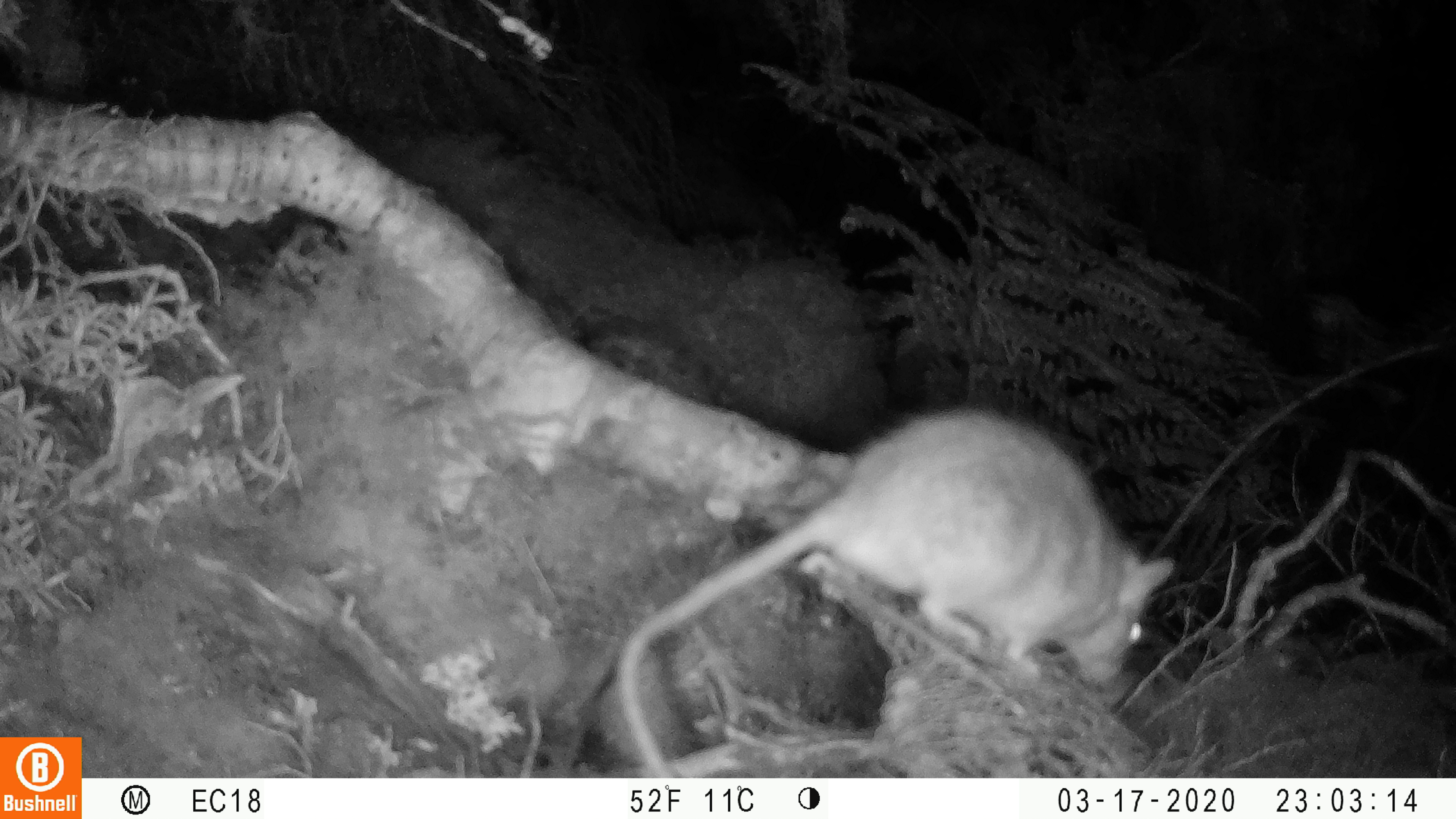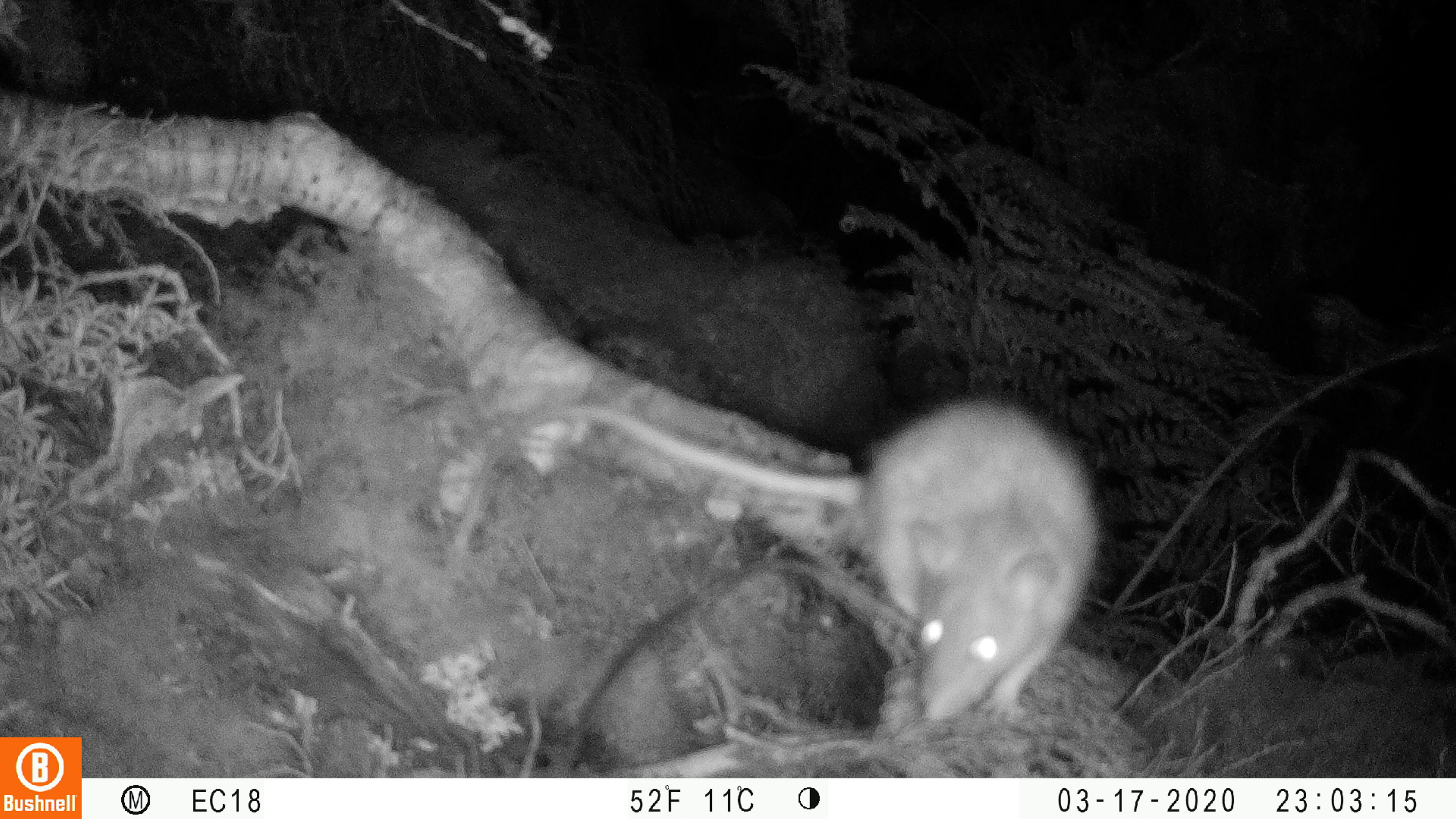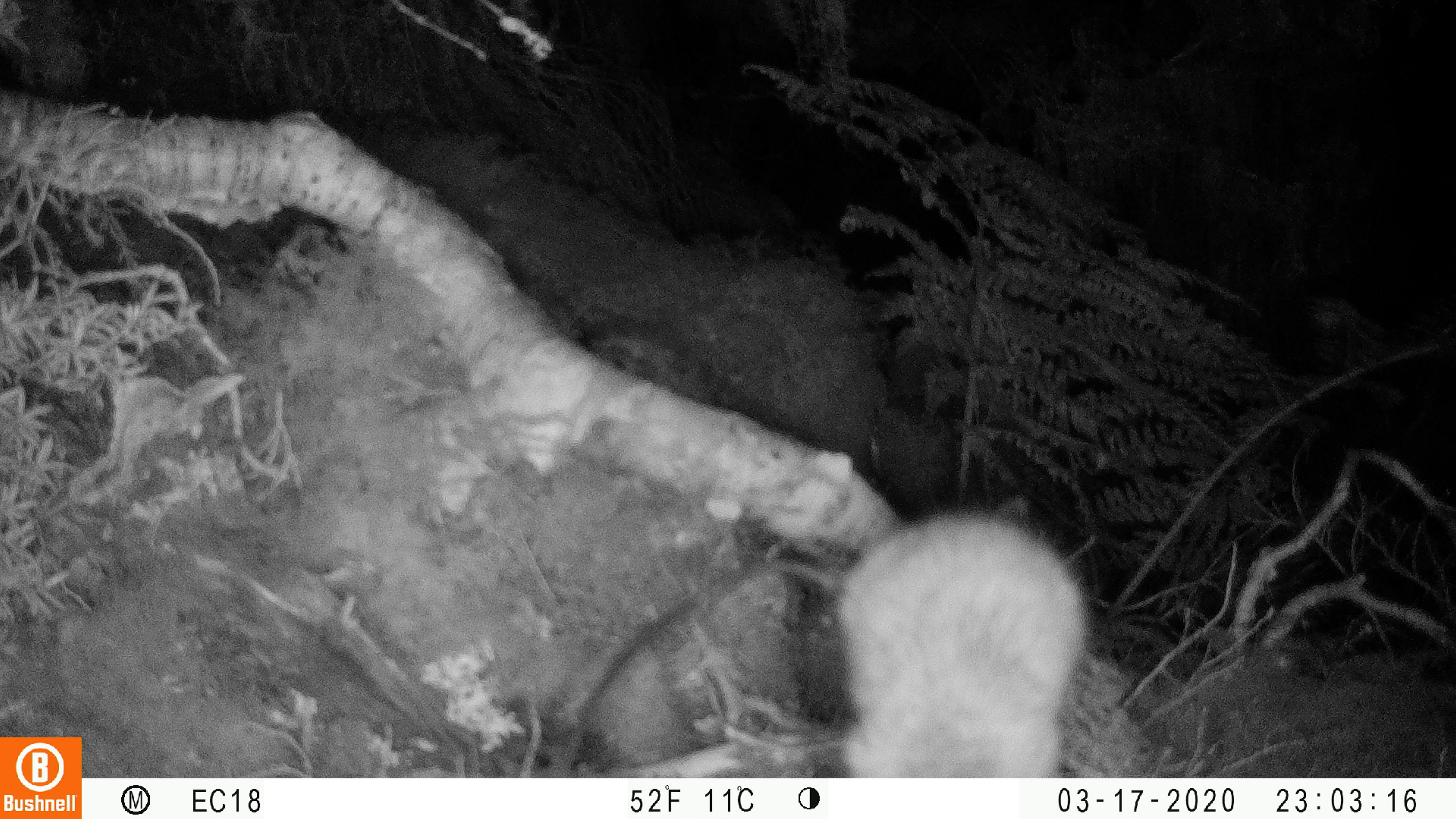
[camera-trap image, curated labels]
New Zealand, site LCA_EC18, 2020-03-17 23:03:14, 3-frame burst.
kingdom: Animalia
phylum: Chordata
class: Mammalia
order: Rodentia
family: Muridae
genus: Rattus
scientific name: Rattus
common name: rat